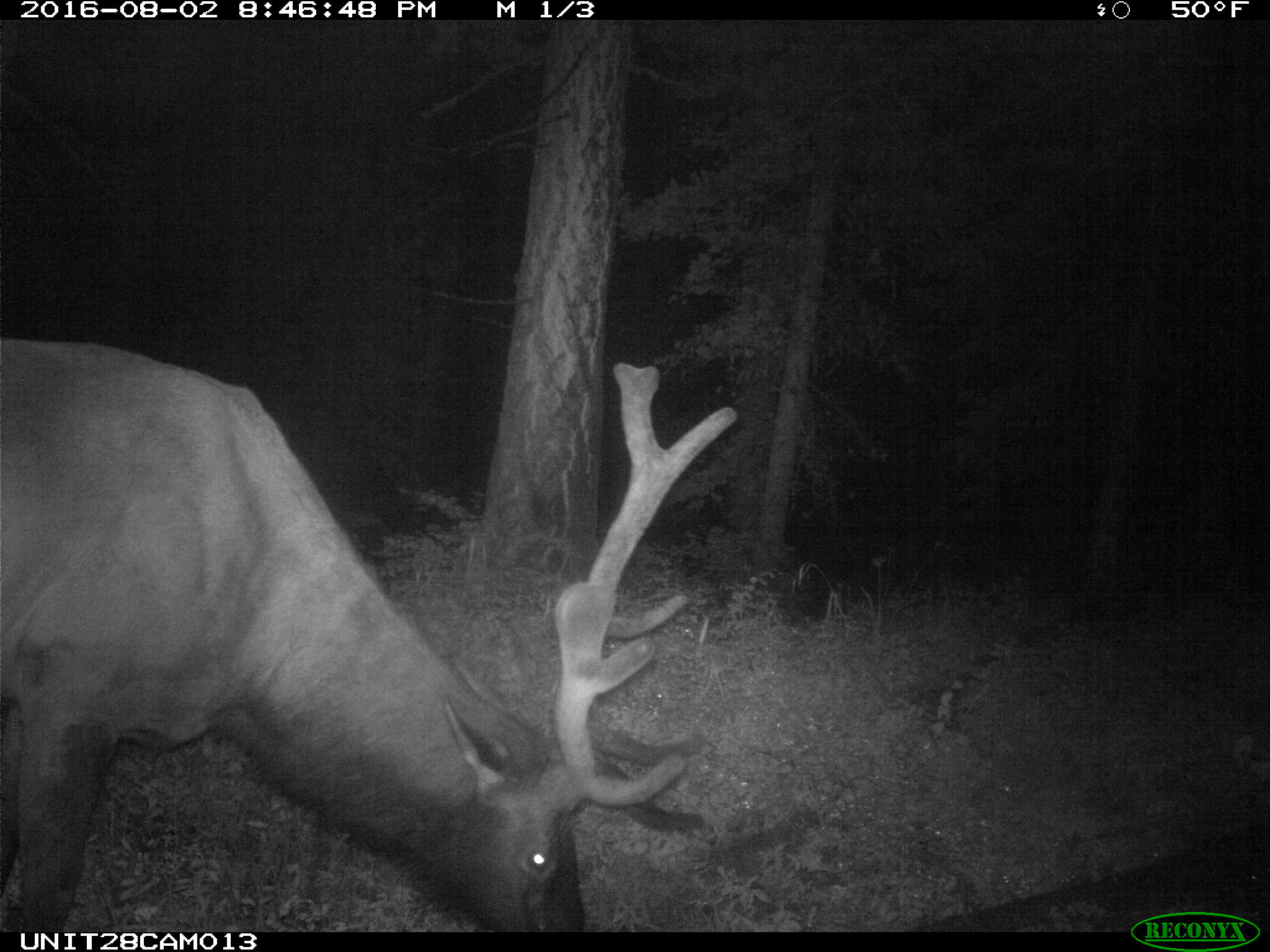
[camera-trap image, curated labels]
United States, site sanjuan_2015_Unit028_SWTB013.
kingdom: Animalia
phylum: Chordata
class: Mammalia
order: Artiodactyla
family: Cervidae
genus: Cervus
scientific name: Cervus elaphus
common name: red deer